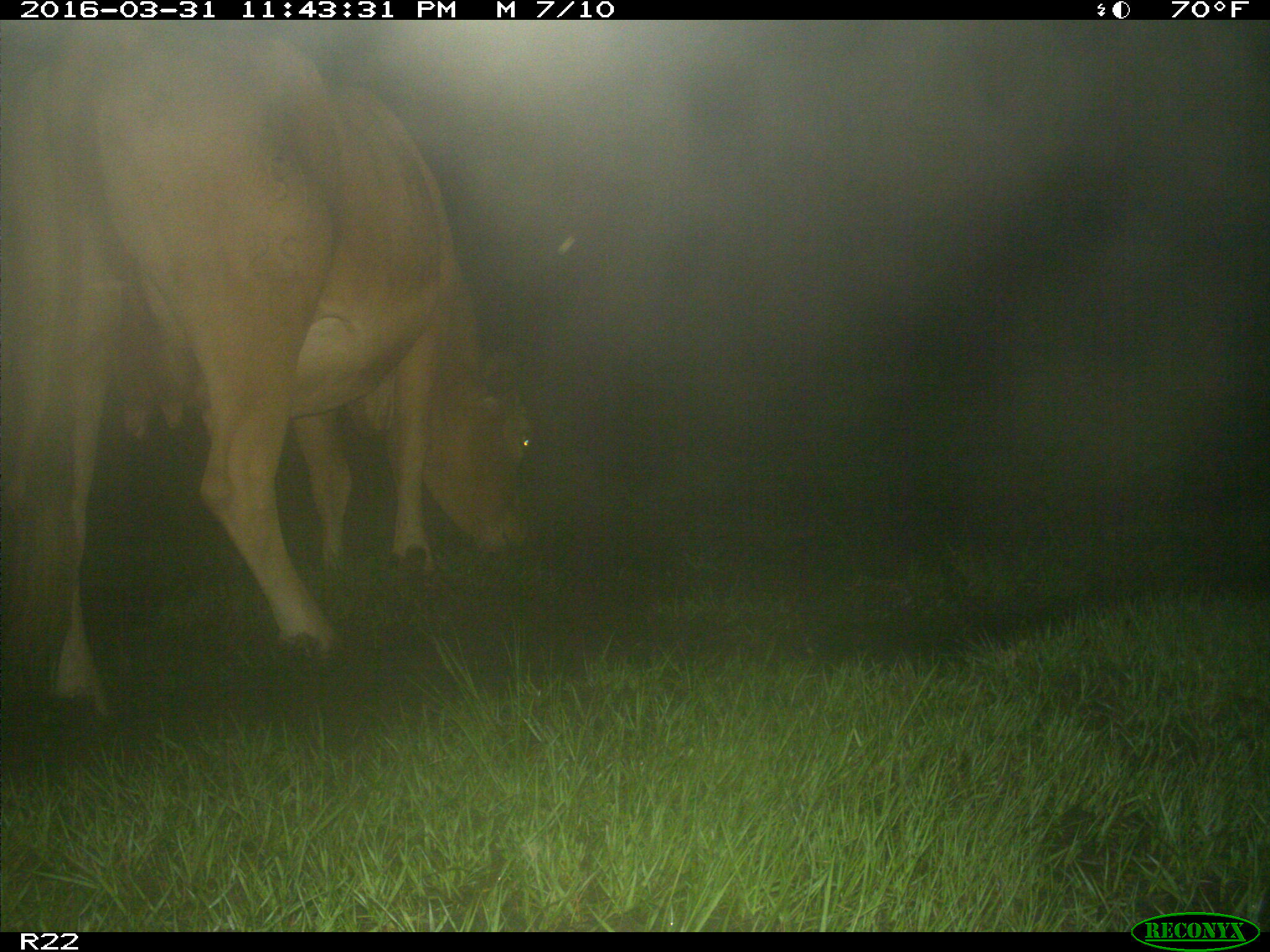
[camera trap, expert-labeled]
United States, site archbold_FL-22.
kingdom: Animalia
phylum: Chordata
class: Mammalia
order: Artiodactyla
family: Bovidae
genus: Bos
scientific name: Bos taurus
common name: domestic cow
Bos taurus (domestic cow).